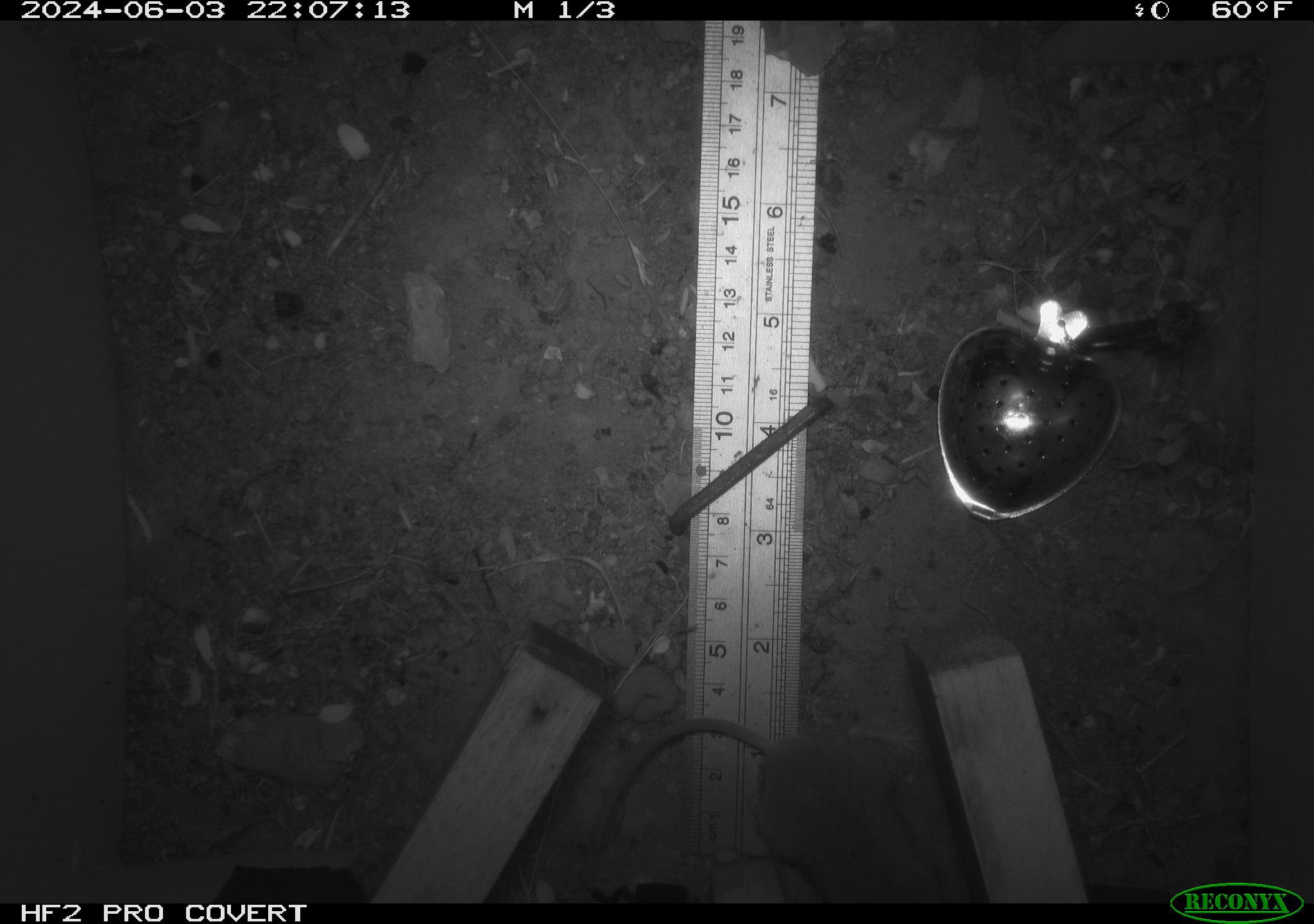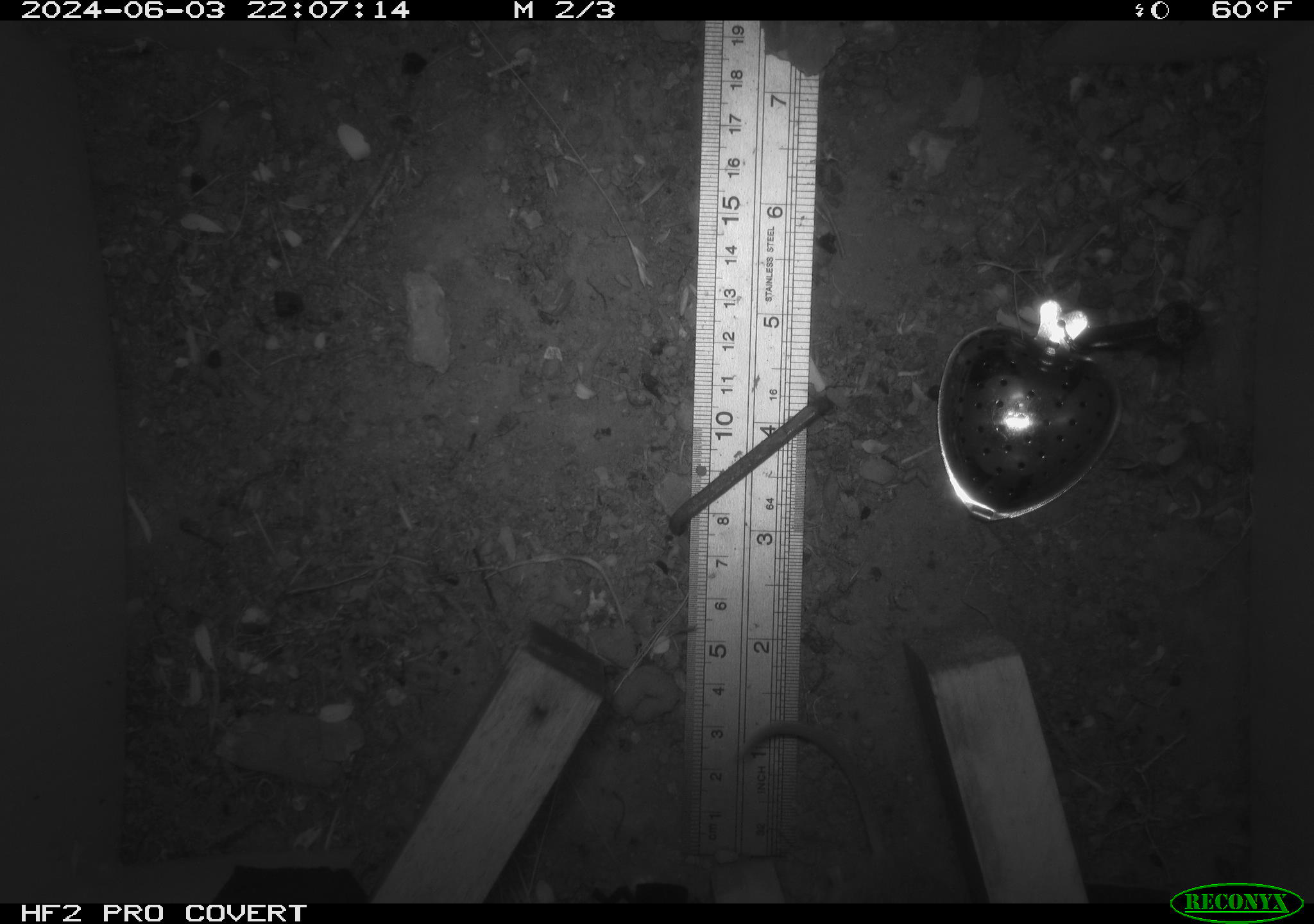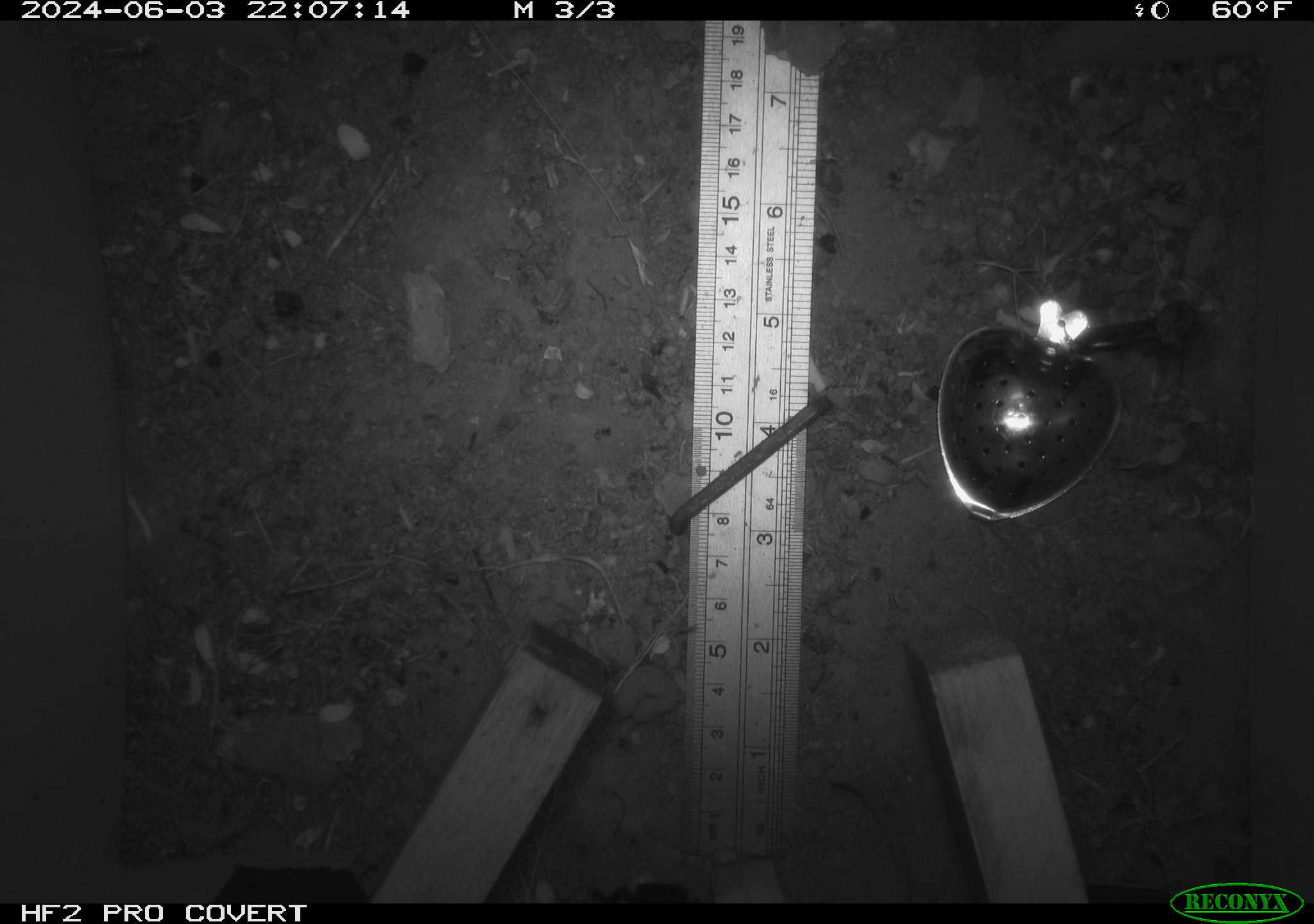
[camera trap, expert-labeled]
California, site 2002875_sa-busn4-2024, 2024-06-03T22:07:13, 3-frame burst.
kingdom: Animalia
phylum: Chordata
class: Mammalia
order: Rodentia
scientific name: Rodentia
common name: rodent